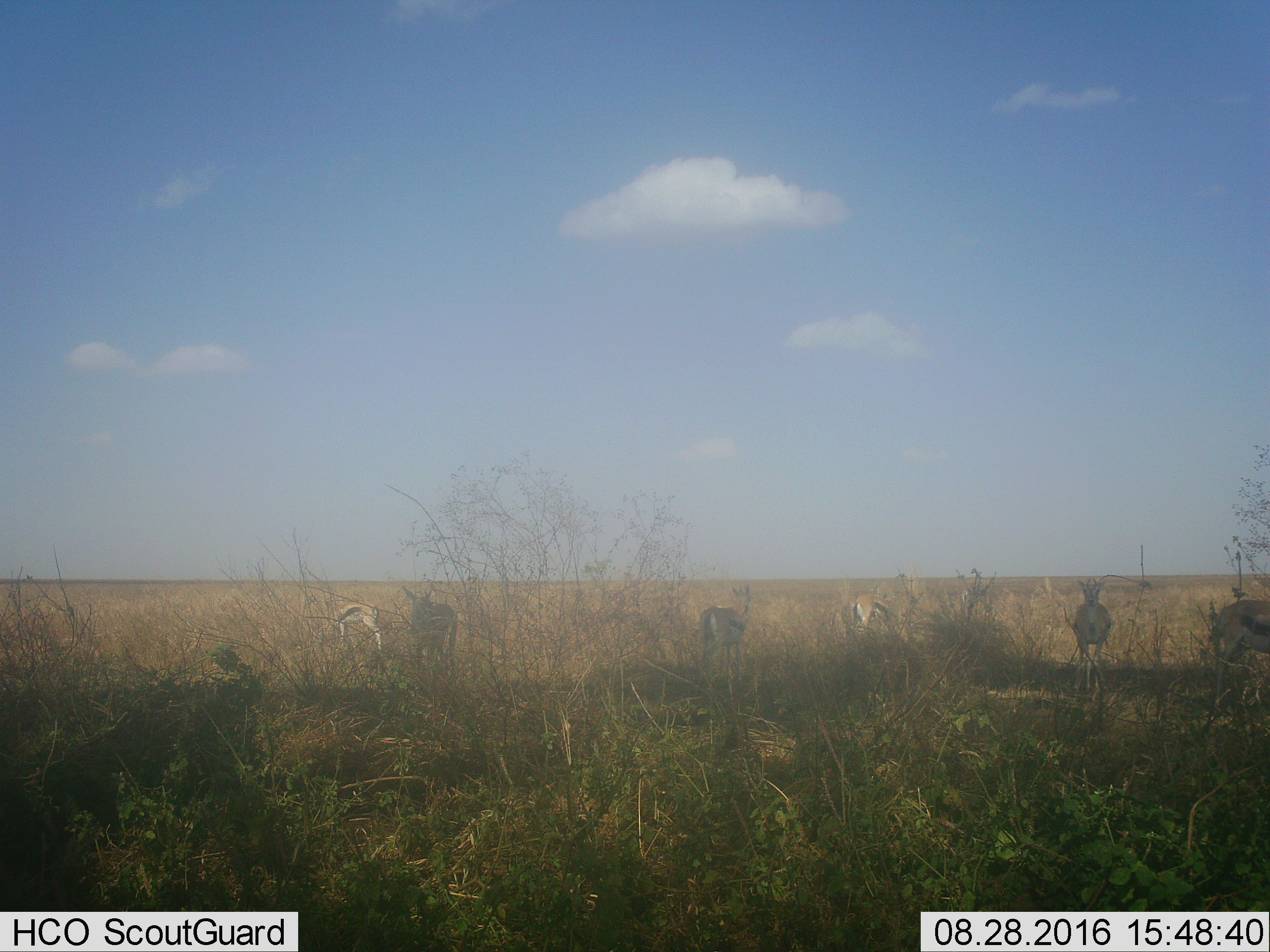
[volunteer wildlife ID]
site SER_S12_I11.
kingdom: Animalia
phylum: Chordata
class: Mammalia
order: Artiodactyla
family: Bovidae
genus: Eudorcas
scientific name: Eudorcas thomsonii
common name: thomson's gazelle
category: gazellethomsons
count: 6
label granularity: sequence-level